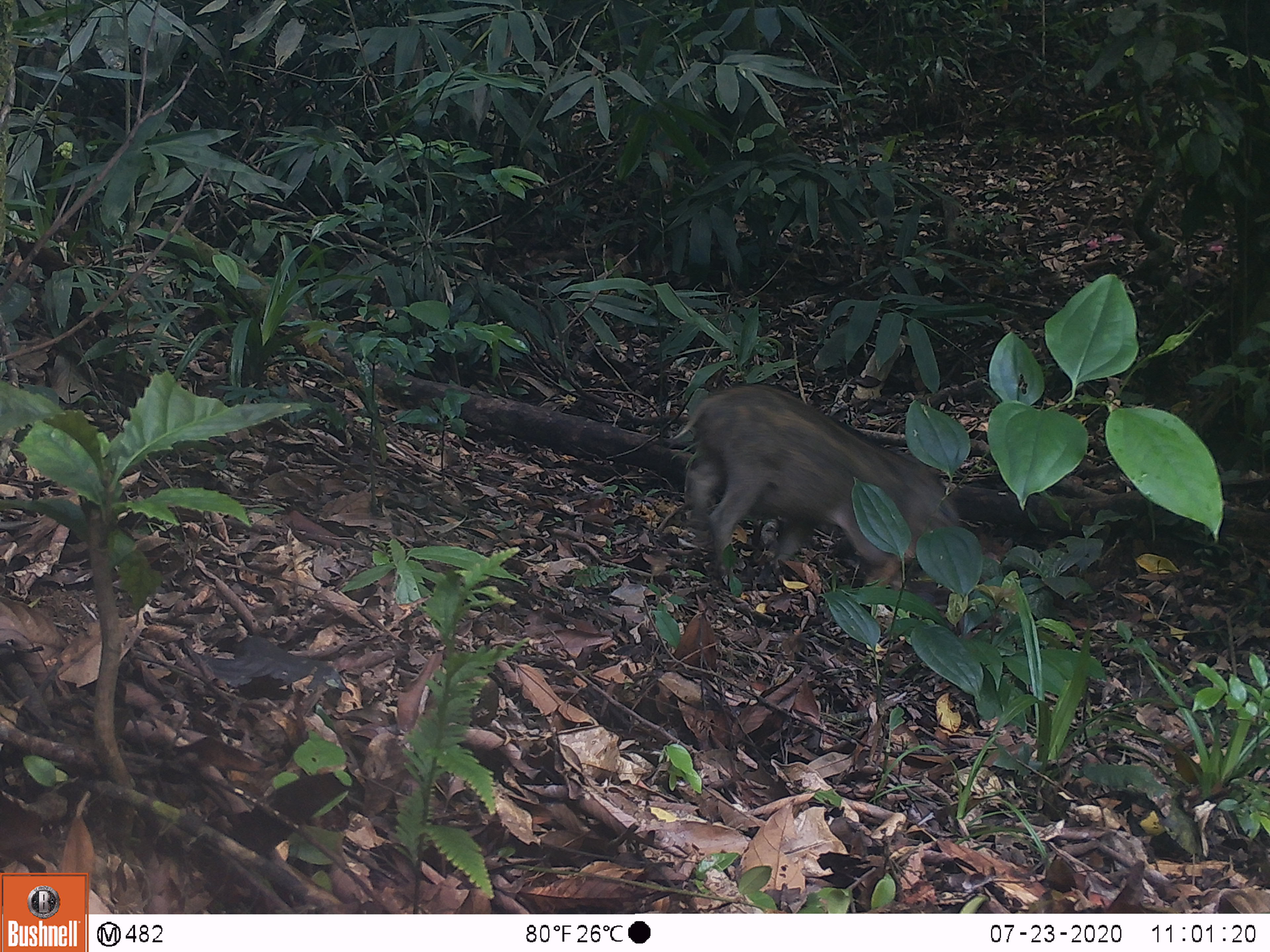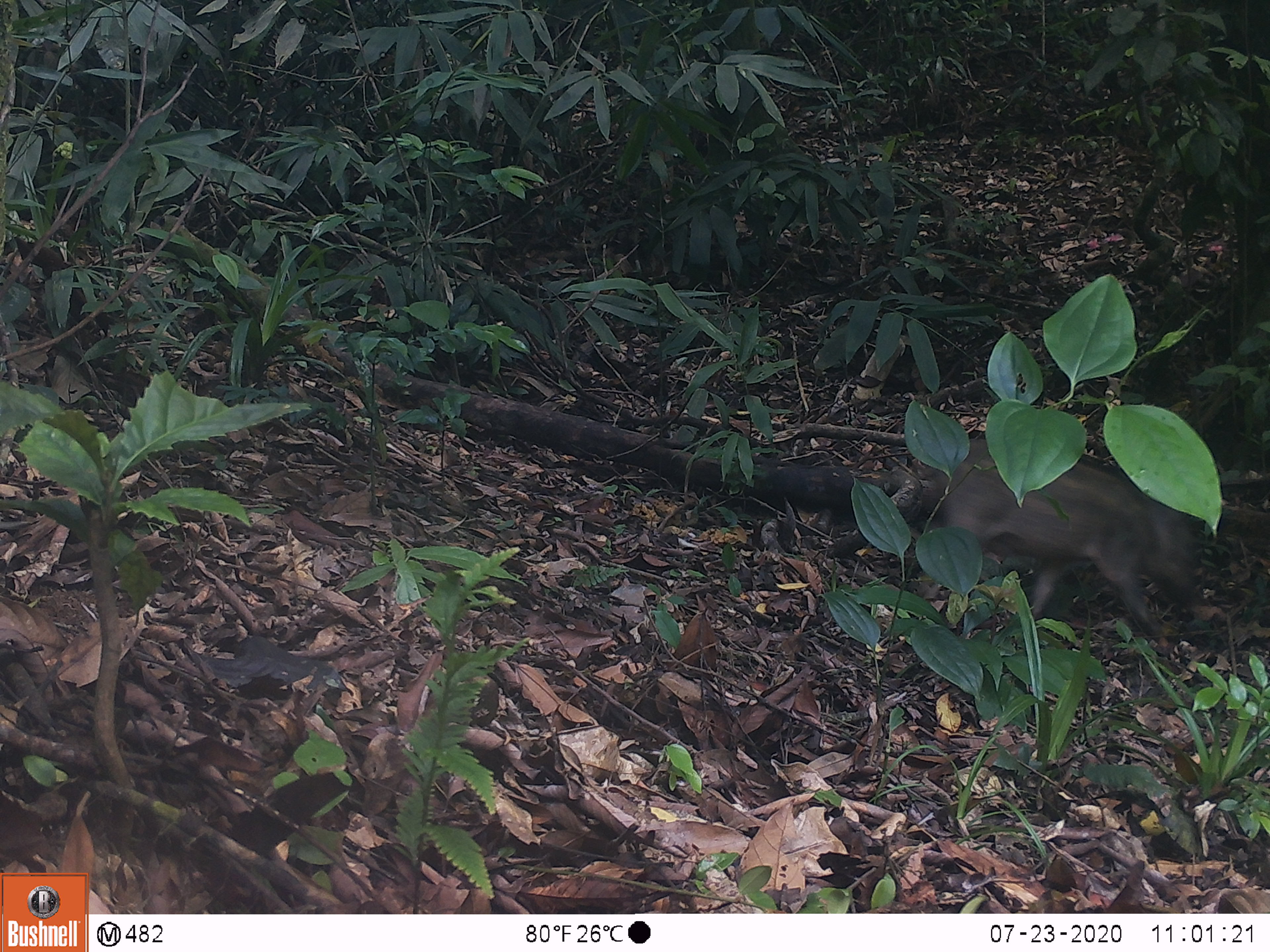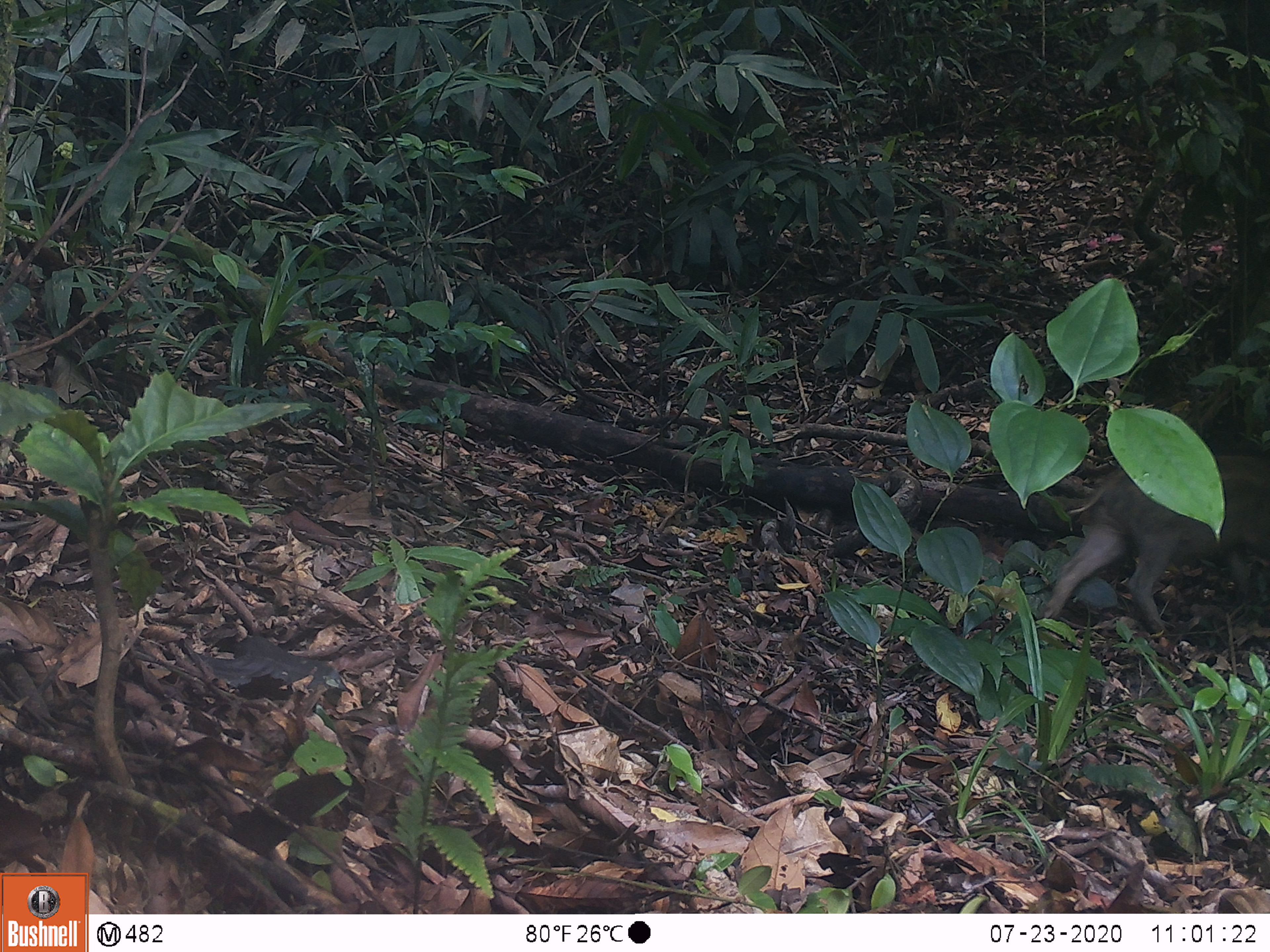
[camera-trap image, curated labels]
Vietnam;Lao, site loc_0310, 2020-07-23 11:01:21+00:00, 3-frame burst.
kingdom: Animalia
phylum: Chordata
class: Mammalia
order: Artiodactyla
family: Suidae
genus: Sus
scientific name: Sus scrofa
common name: eurasian wild pig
Eurasian wild pig (Sus scrofa). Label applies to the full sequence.